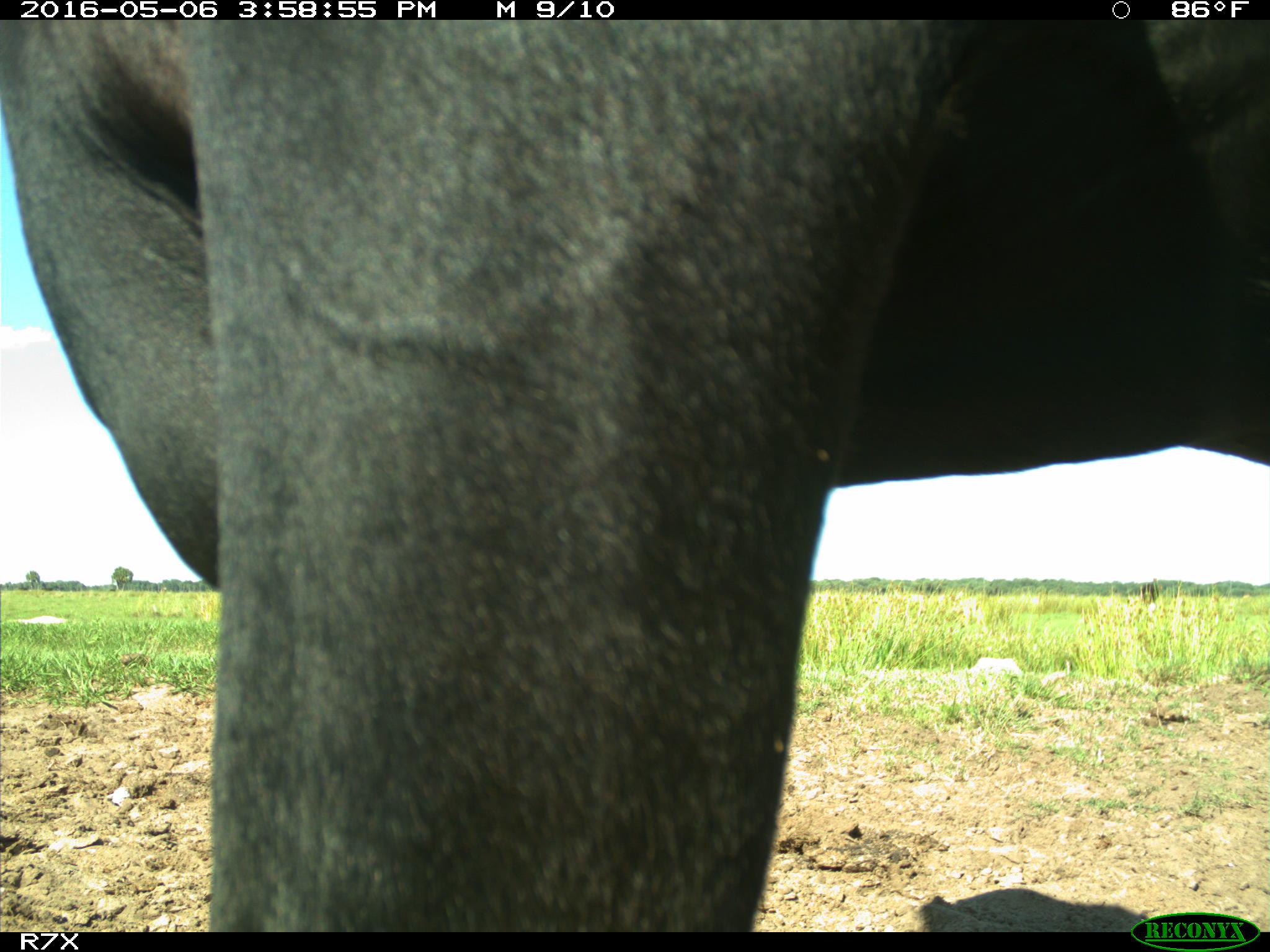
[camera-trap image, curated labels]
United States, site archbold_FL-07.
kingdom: Animalia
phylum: Chordata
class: Mammalia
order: Artiodactyla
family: Bovidae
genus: Bos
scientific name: Bos taurus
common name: domestic cow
Bos taurus (domestic cow).